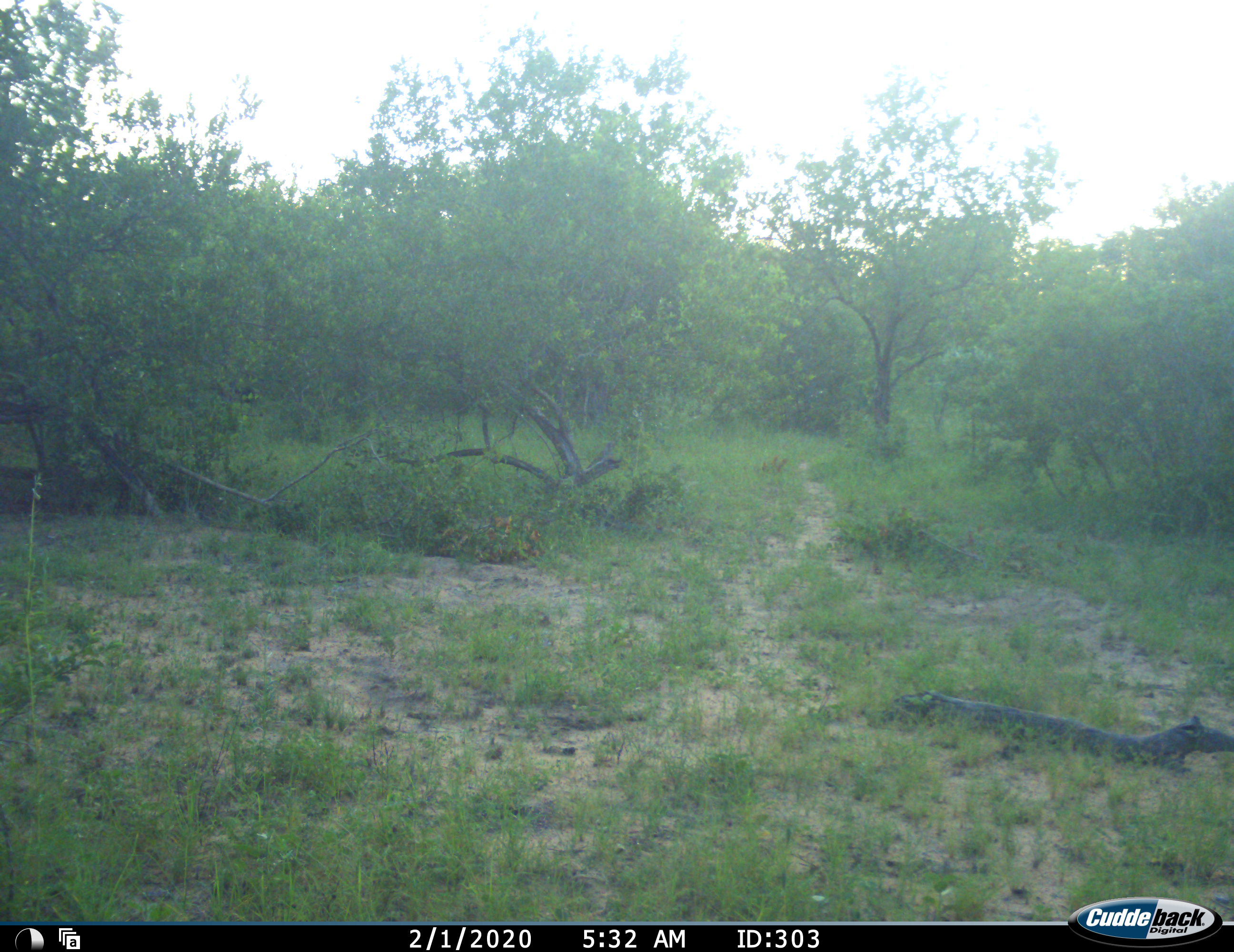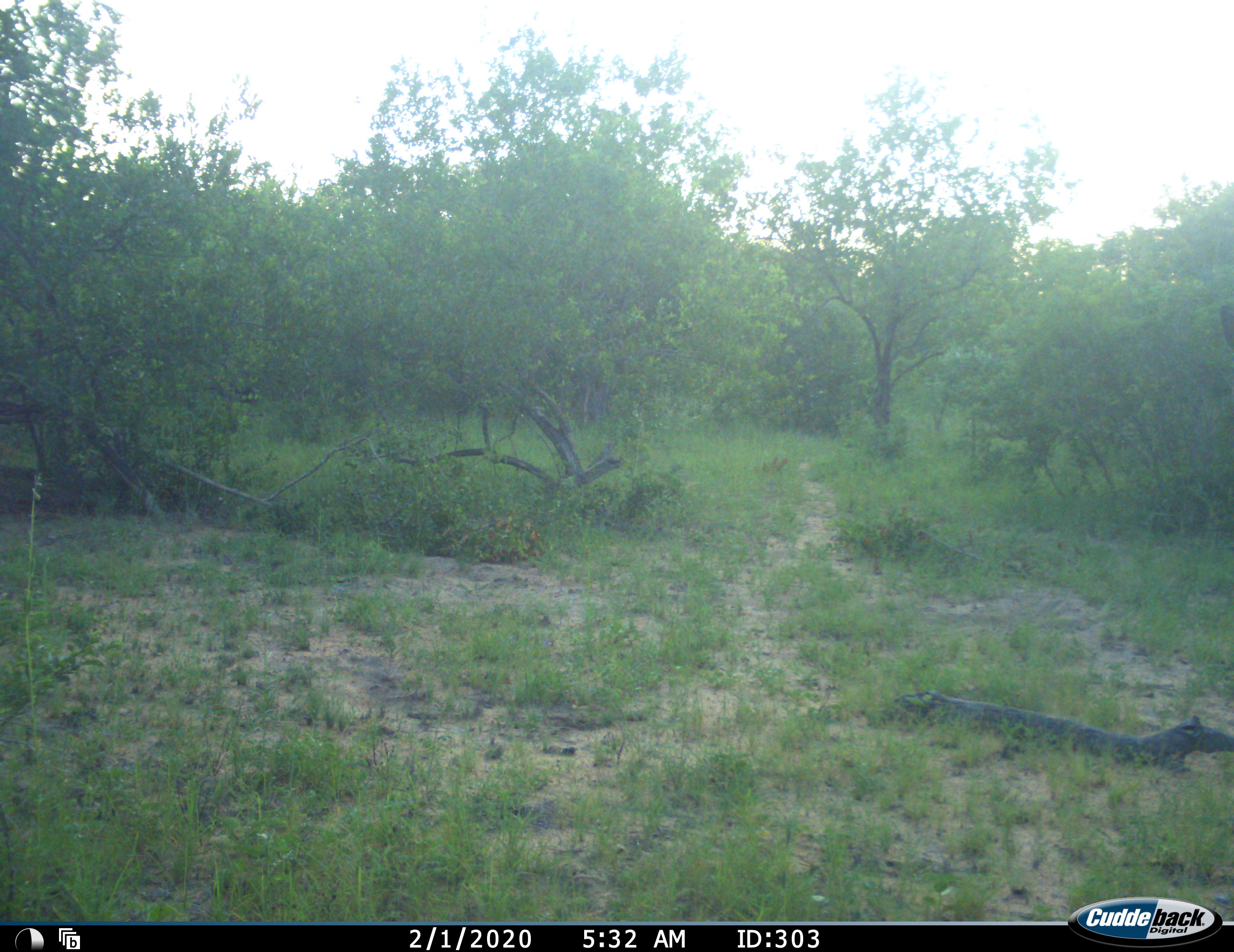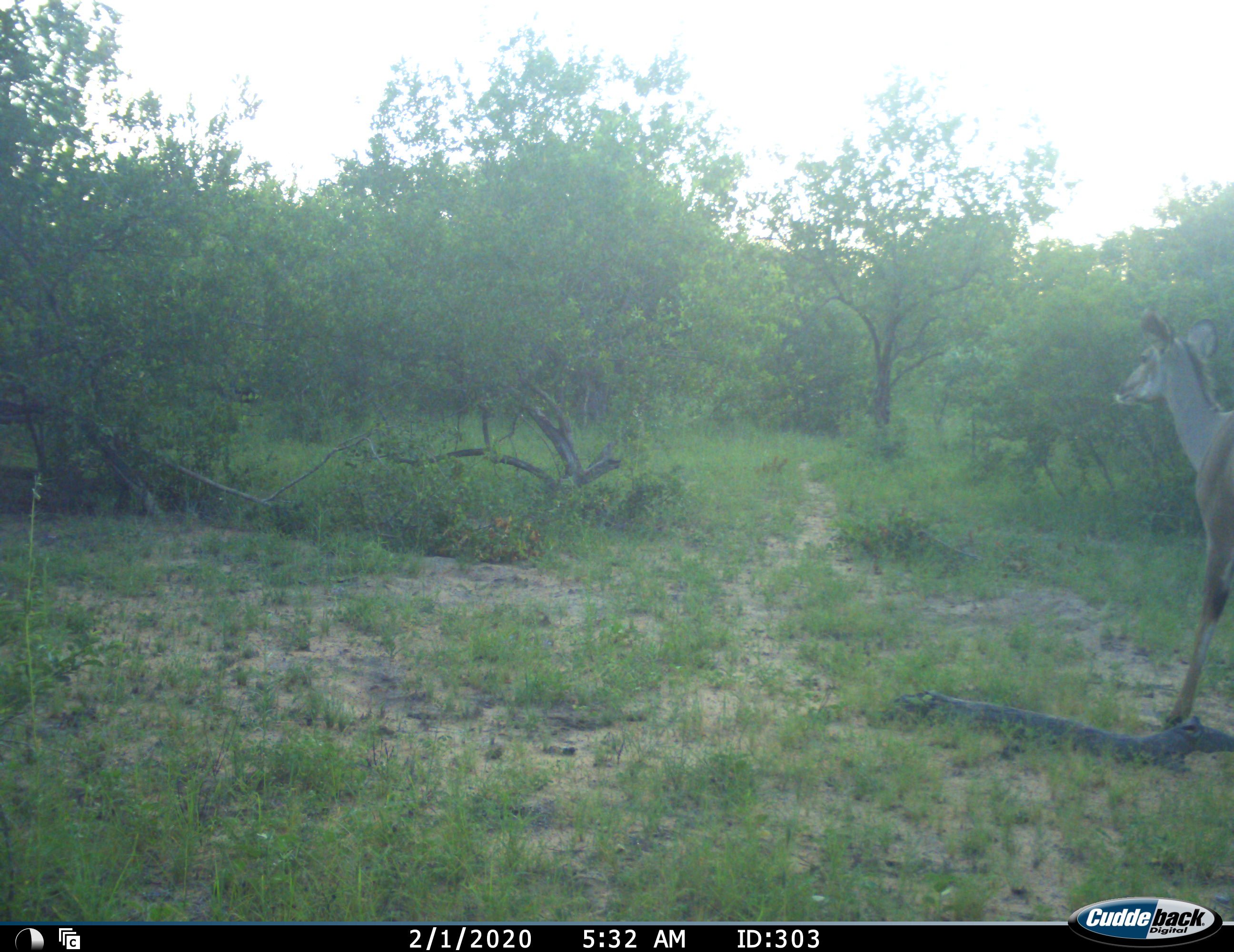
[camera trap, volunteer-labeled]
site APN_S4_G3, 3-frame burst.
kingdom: Animalia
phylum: Chordata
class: Mammalia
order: Artiodactyla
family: Bovidae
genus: Tragelaphus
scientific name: Tragelaphus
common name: kudu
Kudu (Tragelaphus), count 1. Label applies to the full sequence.